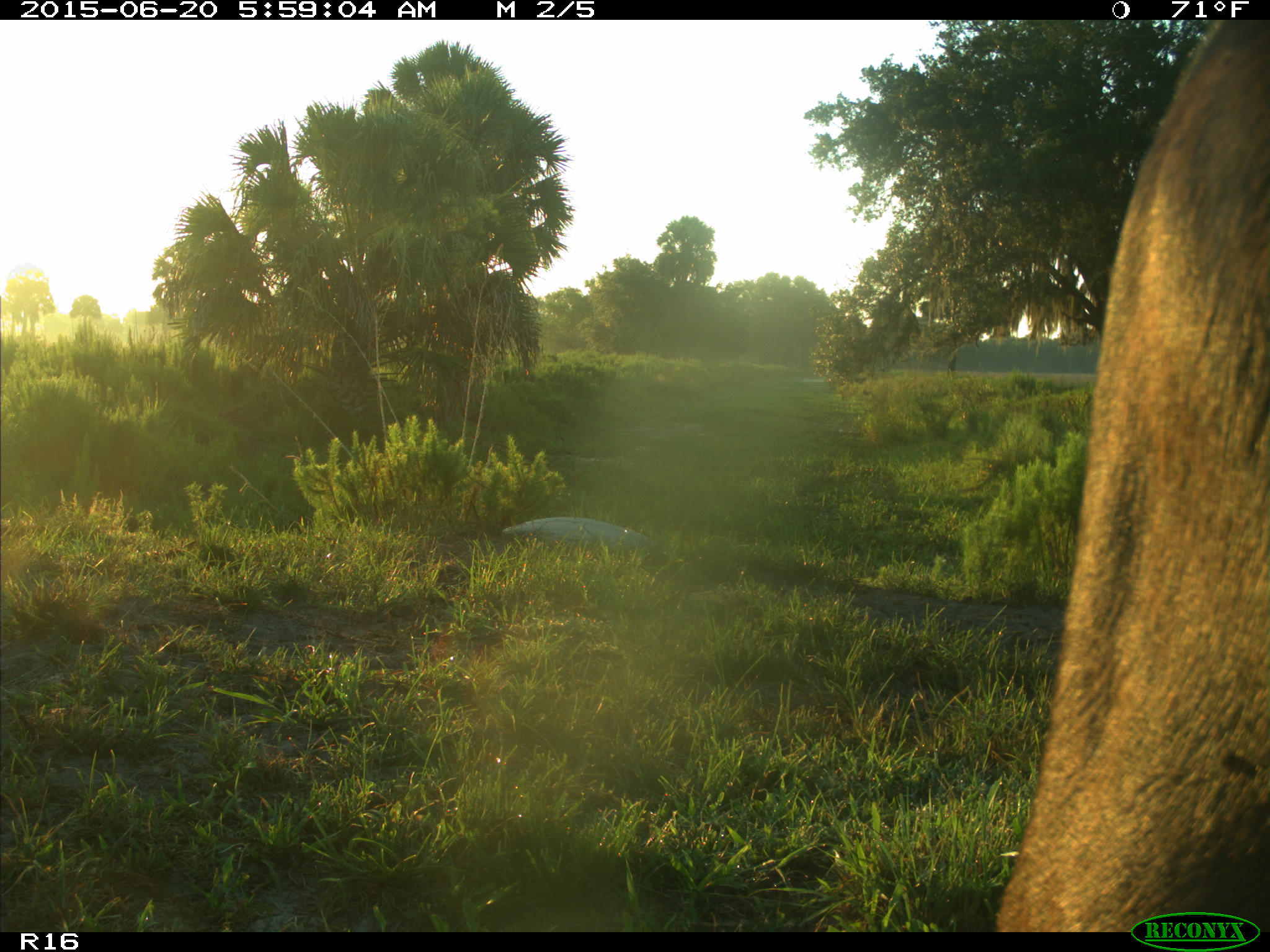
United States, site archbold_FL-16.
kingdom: Animalia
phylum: Chordata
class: Mammalia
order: Artiodactyla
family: Bovidae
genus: Bos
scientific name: Bos taurus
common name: domestic cow